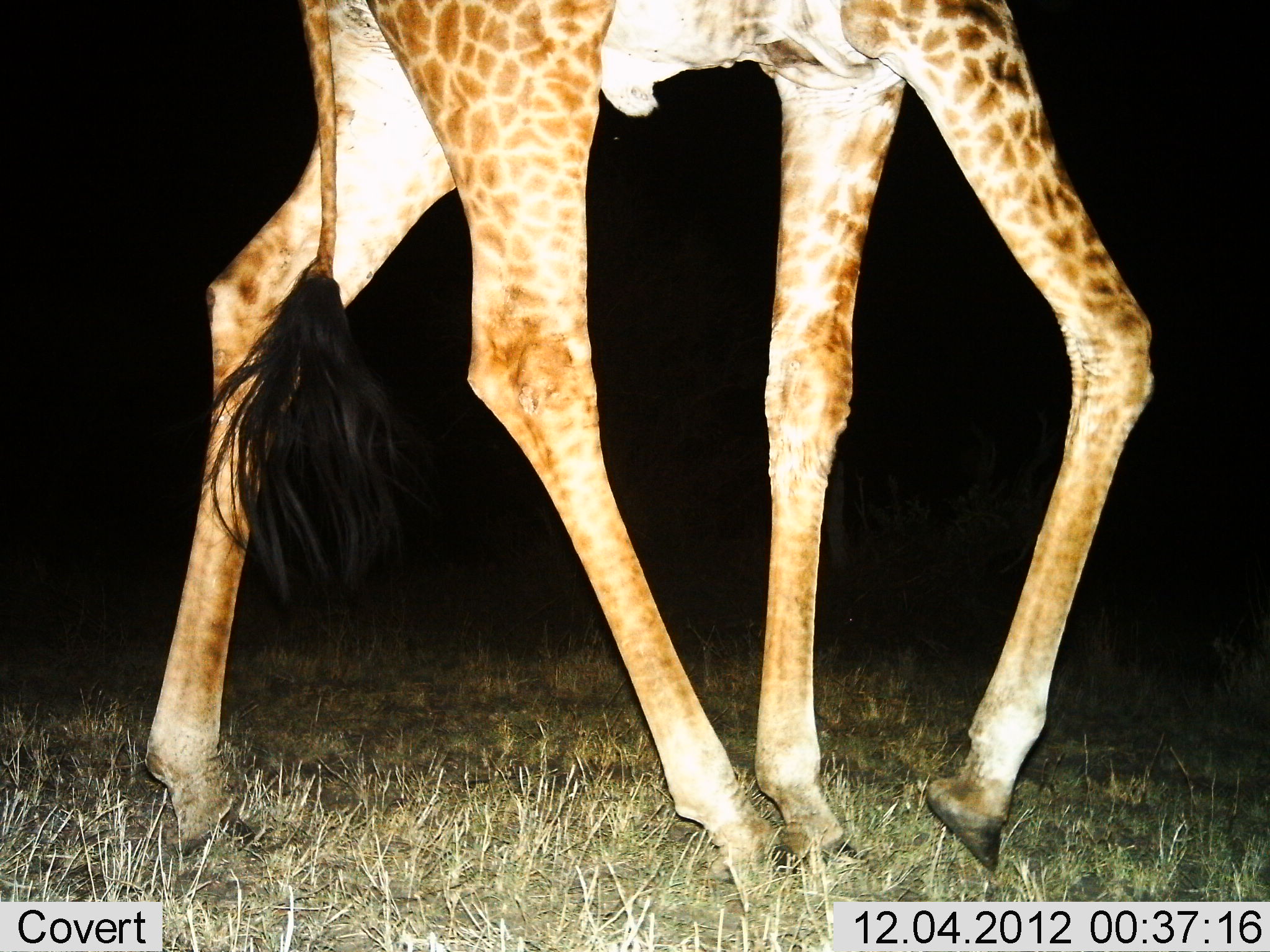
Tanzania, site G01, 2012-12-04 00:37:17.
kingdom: Animalia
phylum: Chordata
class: Mammalia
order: Artiodactyla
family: Giraffidae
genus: Giraffa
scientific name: Giraffa camelopardalis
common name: giraffe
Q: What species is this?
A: Giraffe (Giraffa camelopardalis).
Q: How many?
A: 1.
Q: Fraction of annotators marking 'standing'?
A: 10%.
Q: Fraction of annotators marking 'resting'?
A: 0%.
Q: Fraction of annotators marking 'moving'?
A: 93%.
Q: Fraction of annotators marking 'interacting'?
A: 0%.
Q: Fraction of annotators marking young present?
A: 0%.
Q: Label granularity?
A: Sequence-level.